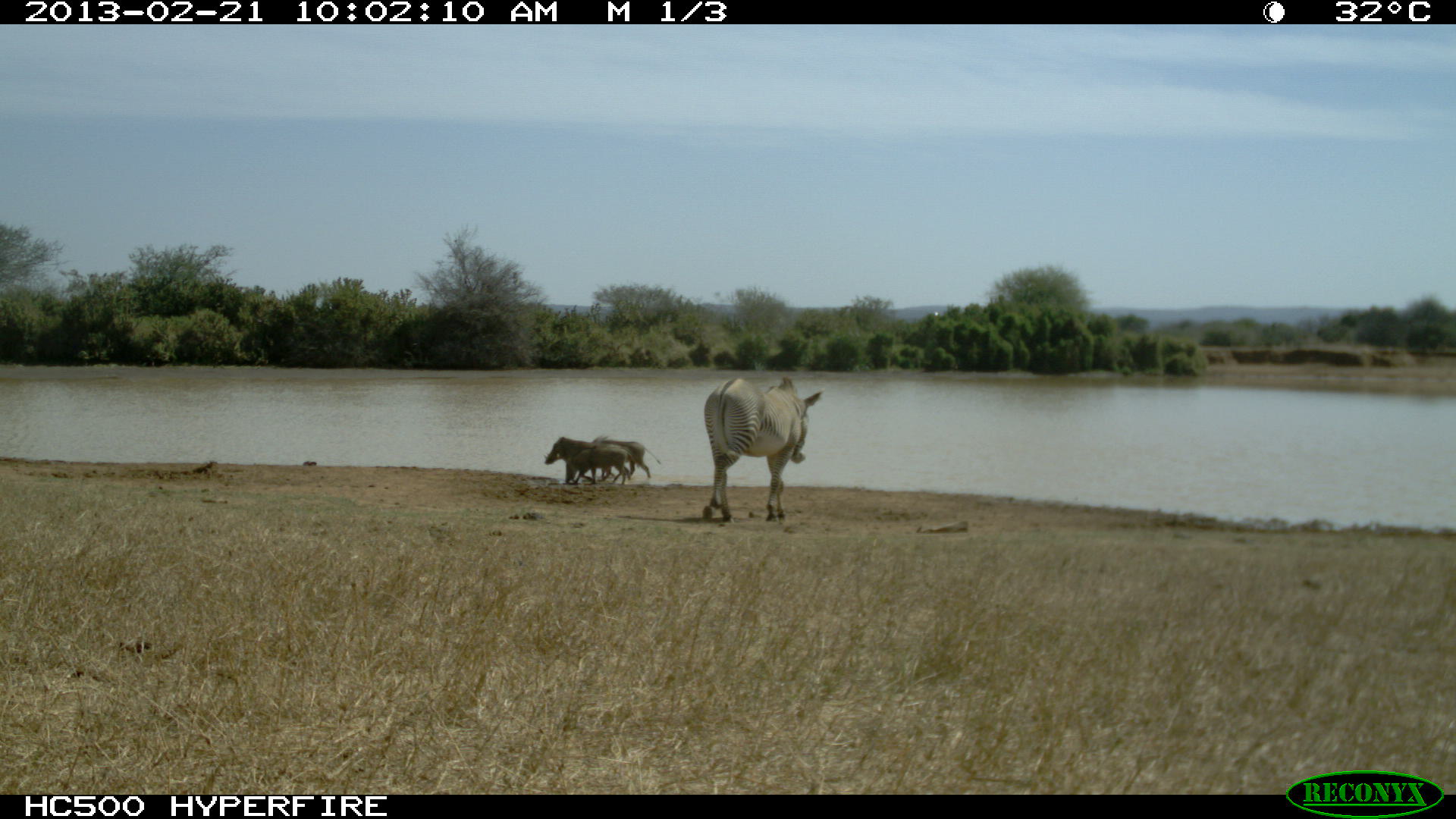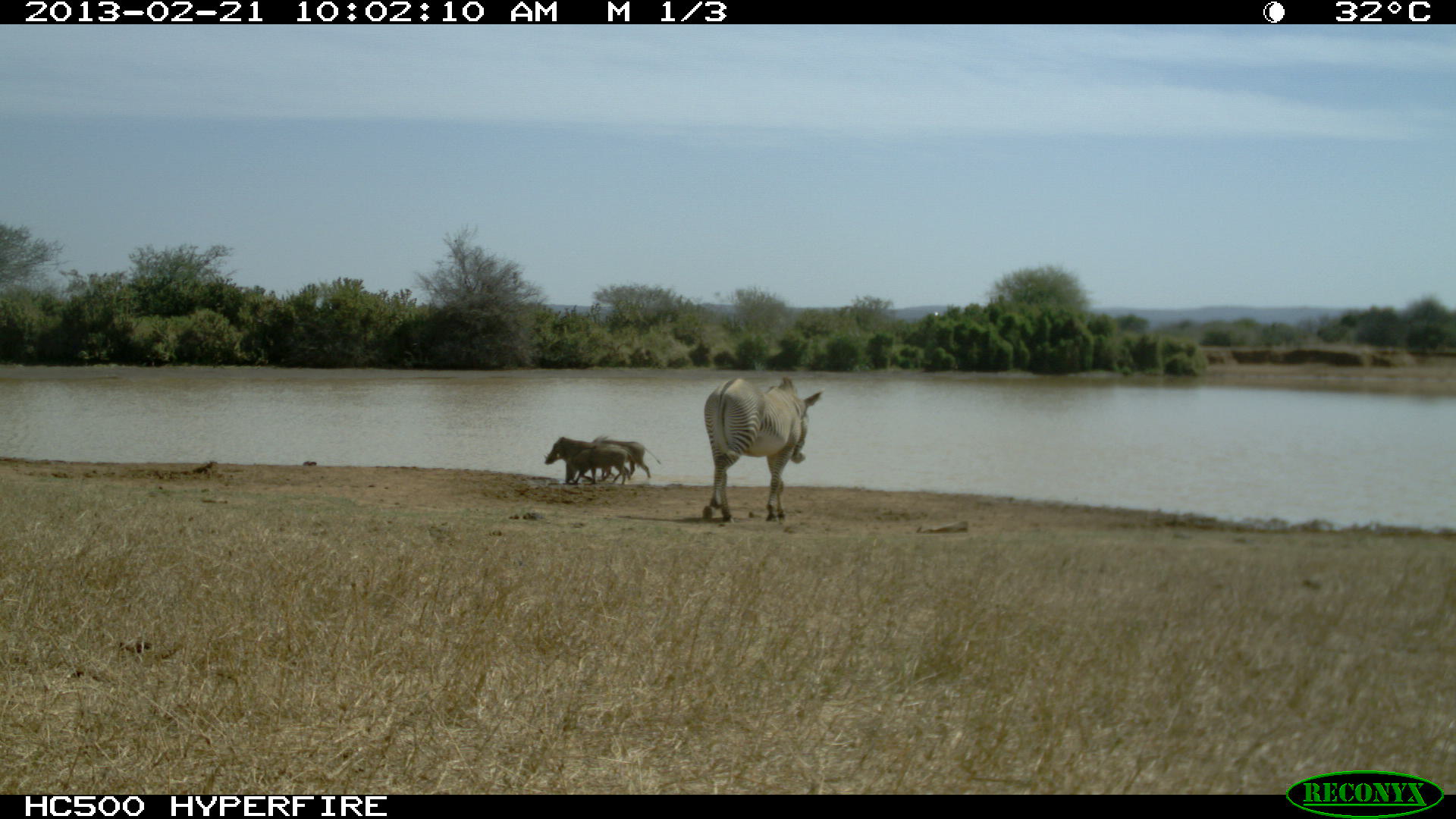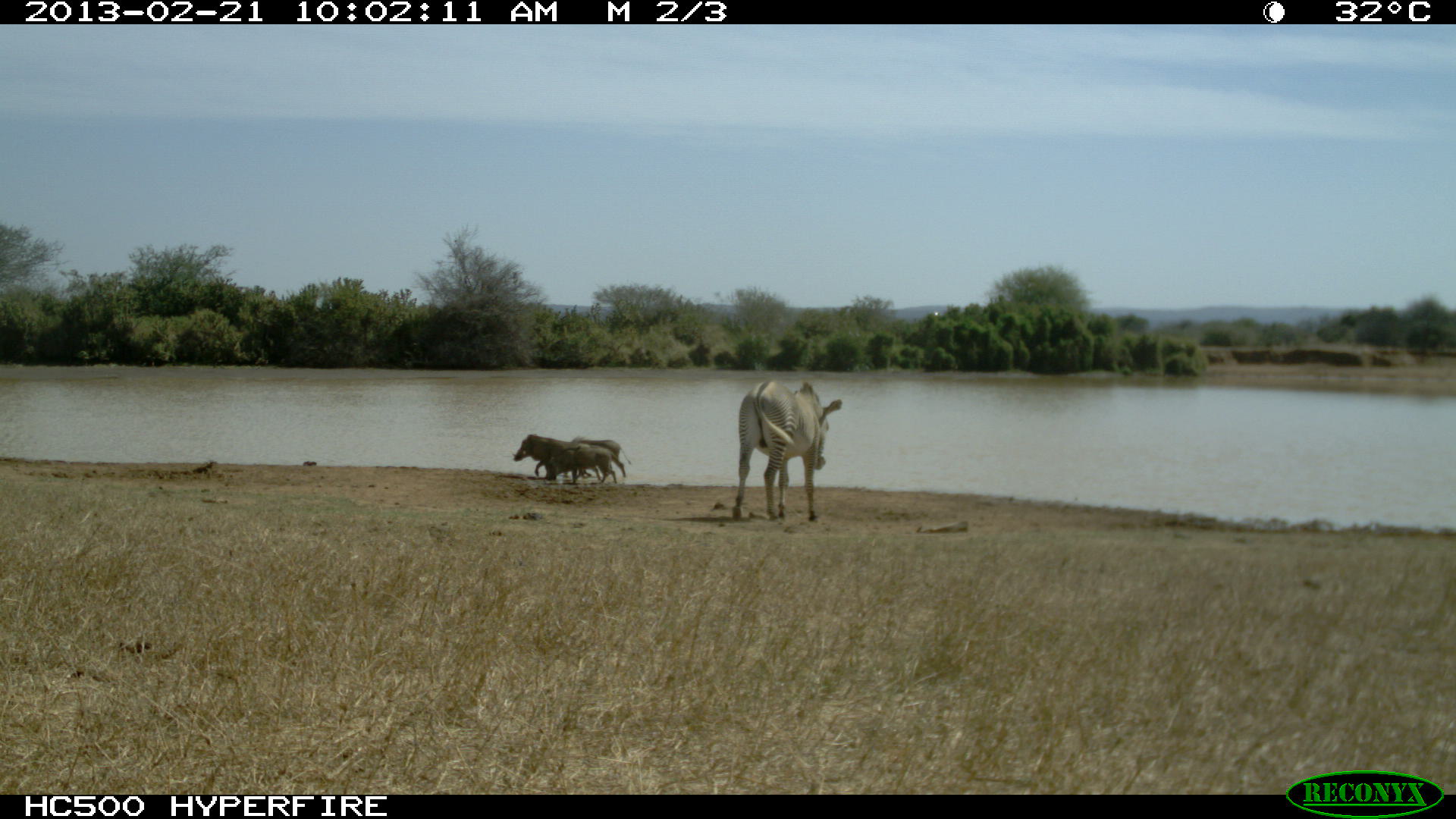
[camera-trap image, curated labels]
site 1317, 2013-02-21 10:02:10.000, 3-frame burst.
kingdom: Animalia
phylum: Chordata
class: Mammalia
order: Perissodactyla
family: Equidae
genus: Equus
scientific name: Equus grevyi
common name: grévy's zebra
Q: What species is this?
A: Equus grevyi (grévy's zebra).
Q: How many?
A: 1.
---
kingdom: Animalia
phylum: Chordata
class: Mammalia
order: Artiodactyla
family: Suidae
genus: Phacochoerus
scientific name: Phacochoerus africanus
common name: common warthog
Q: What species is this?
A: Phacochoerus africanus (common warthog).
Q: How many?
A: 3.